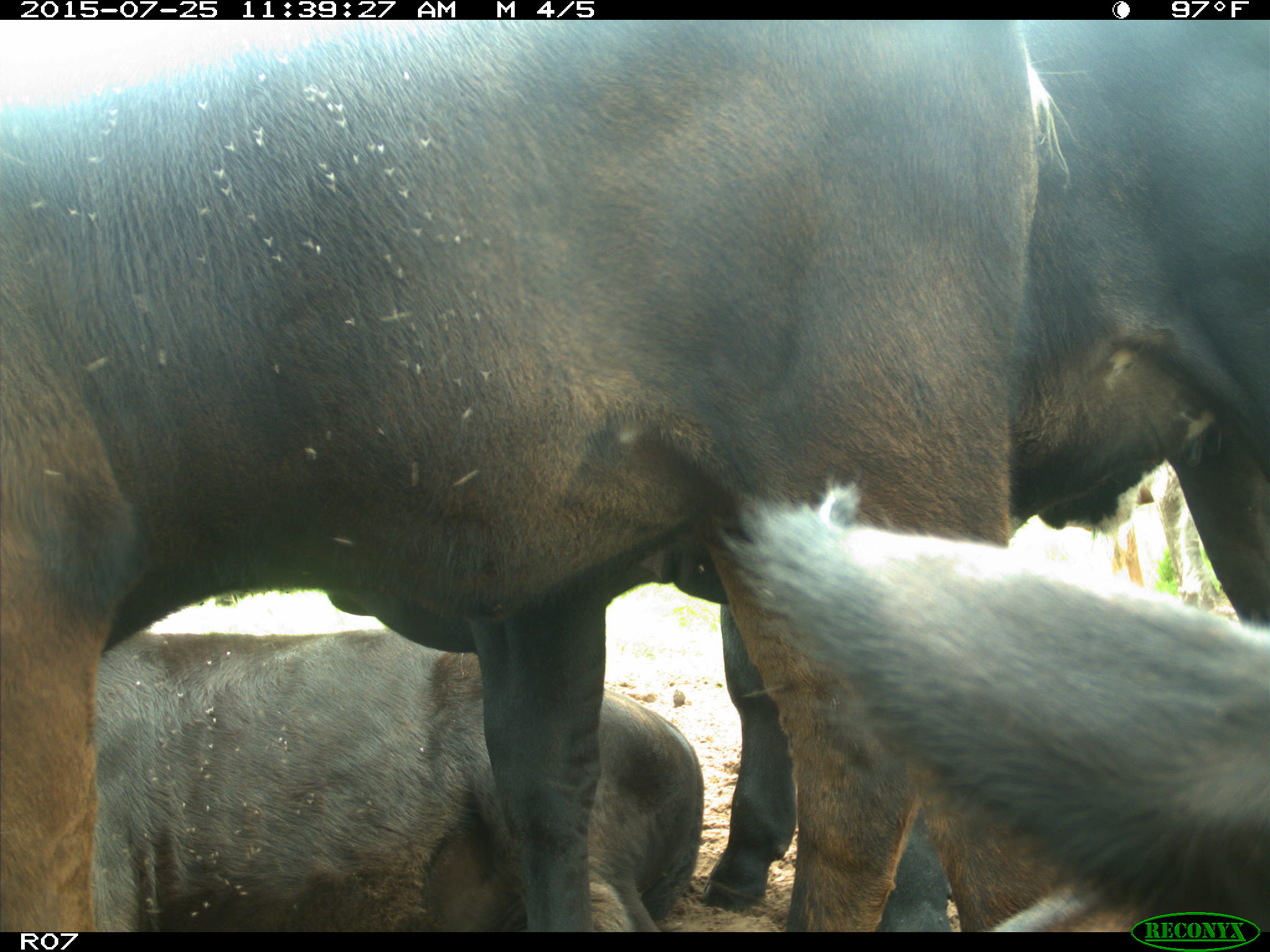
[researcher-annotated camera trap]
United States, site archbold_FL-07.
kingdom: Animalia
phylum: Chordata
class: Mammalia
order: Artiodactyla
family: Bovidae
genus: Bos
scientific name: Bos taurus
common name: domestic cow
Bos taurus (domestic cow).